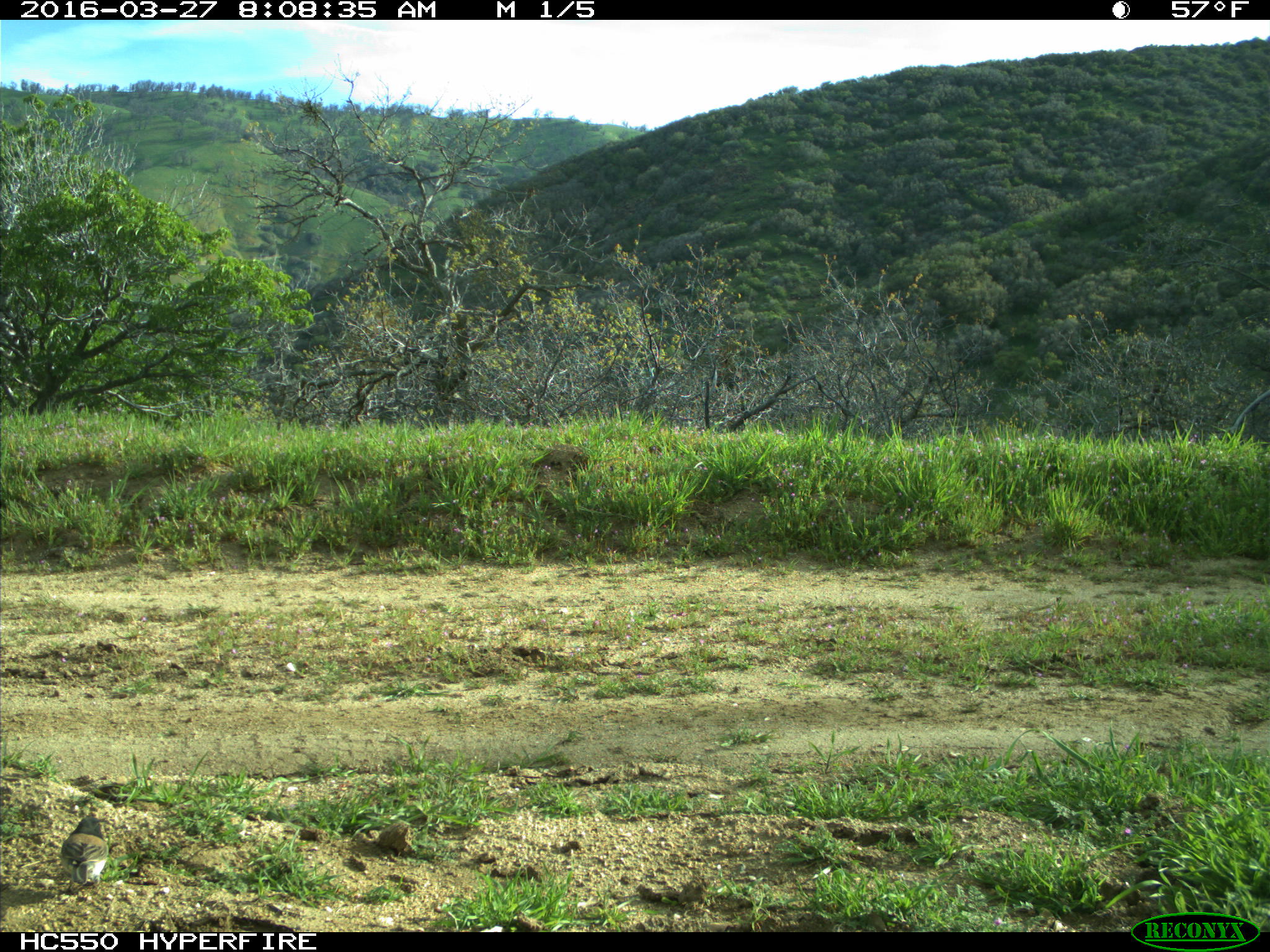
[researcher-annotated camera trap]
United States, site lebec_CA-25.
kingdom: Animalia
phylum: Chordata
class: Aves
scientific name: Aves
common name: birds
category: unidentified bird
Unidentified bird (birds) (Aves).